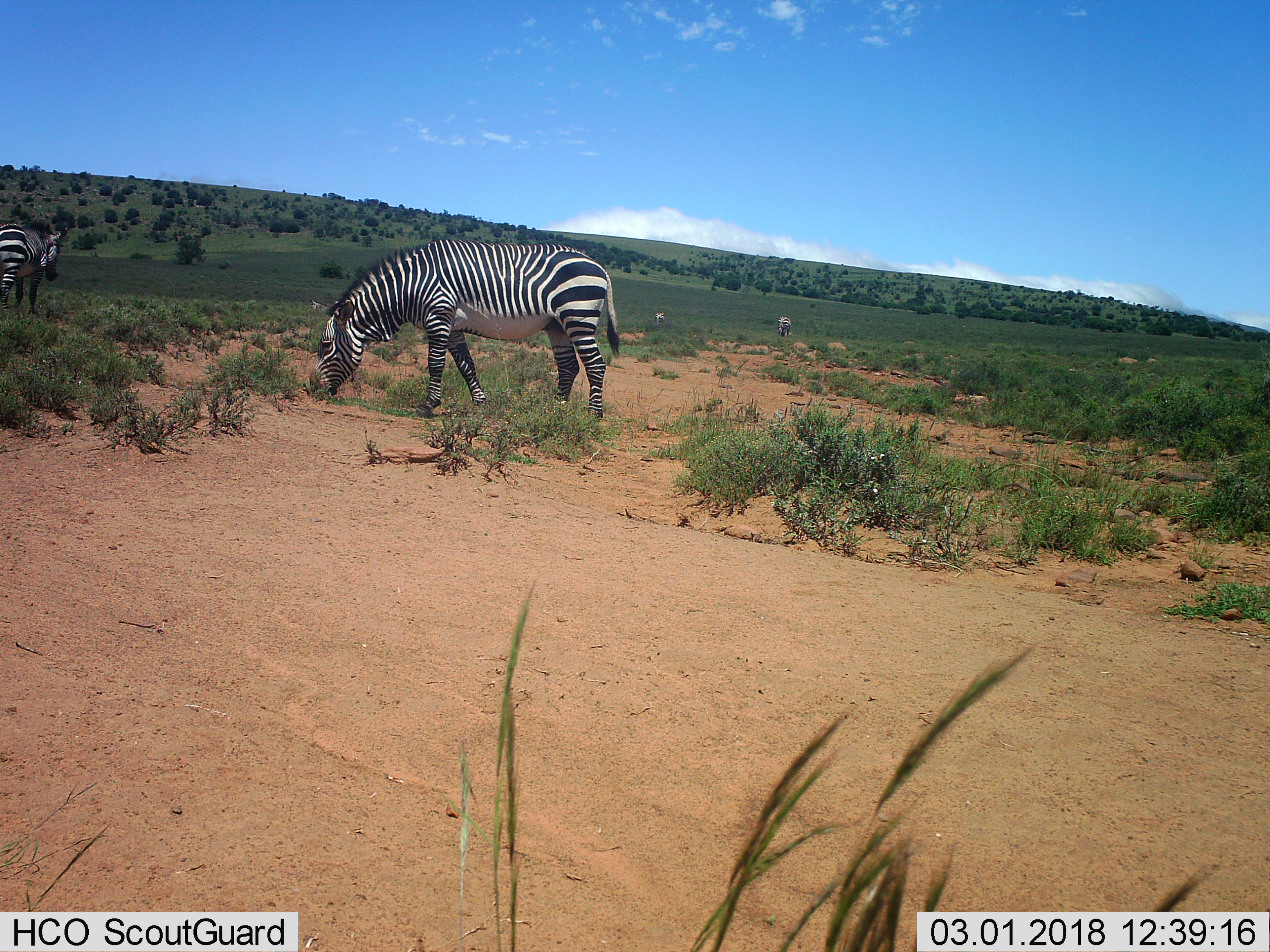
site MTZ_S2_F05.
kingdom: Animalia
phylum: Chordata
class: Mammalia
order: Perissodactyla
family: Equidae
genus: Equus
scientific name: Equus zebra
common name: mountain zebra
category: zebramountain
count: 4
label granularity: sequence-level